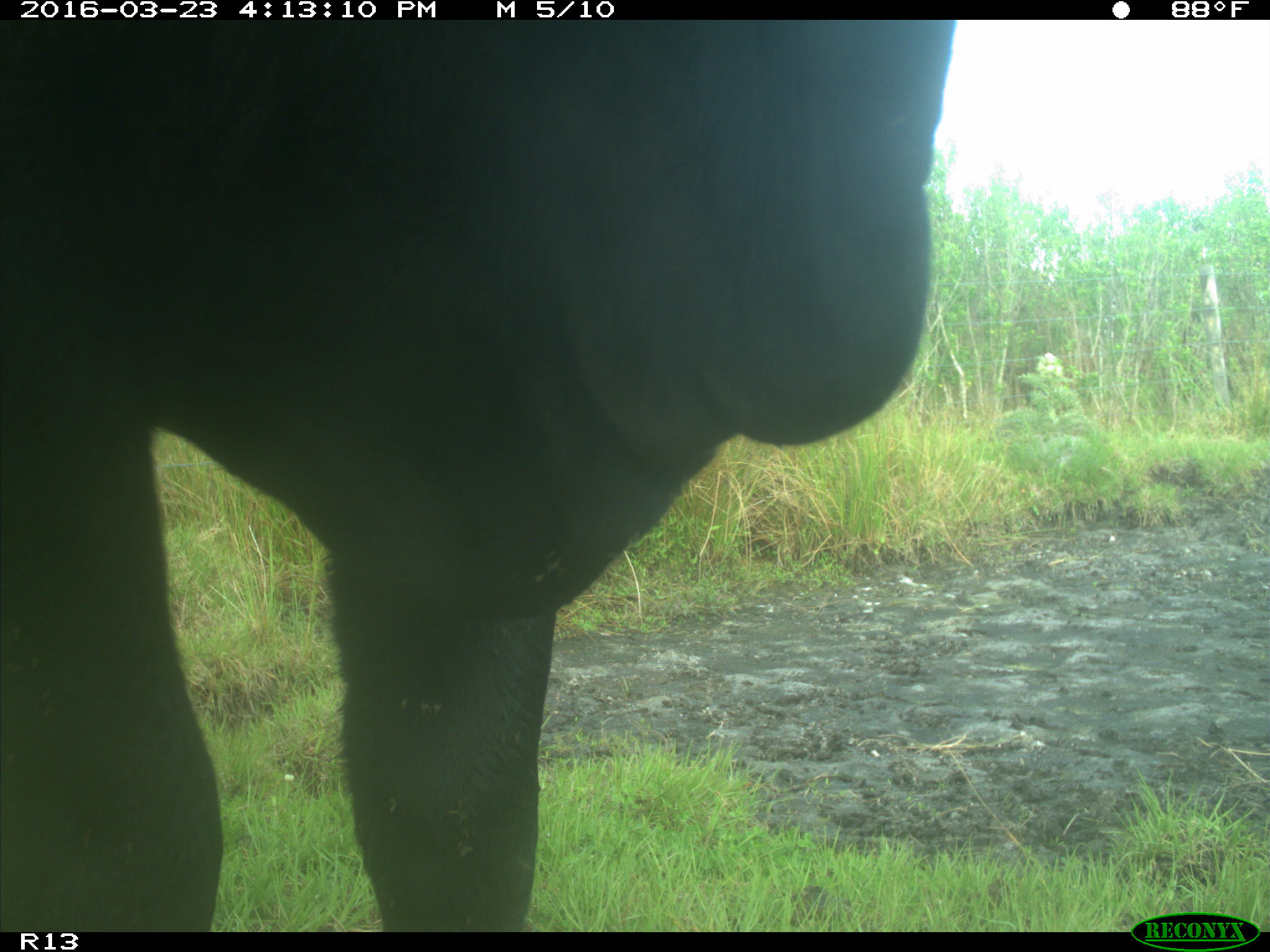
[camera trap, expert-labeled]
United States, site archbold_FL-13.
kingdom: Animalia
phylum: Chordata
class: Mammalia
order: Artiodactyla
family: Bovidae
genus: Bos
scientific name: Bos taurus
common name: domestic cow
Bos taurus (domestic cow).